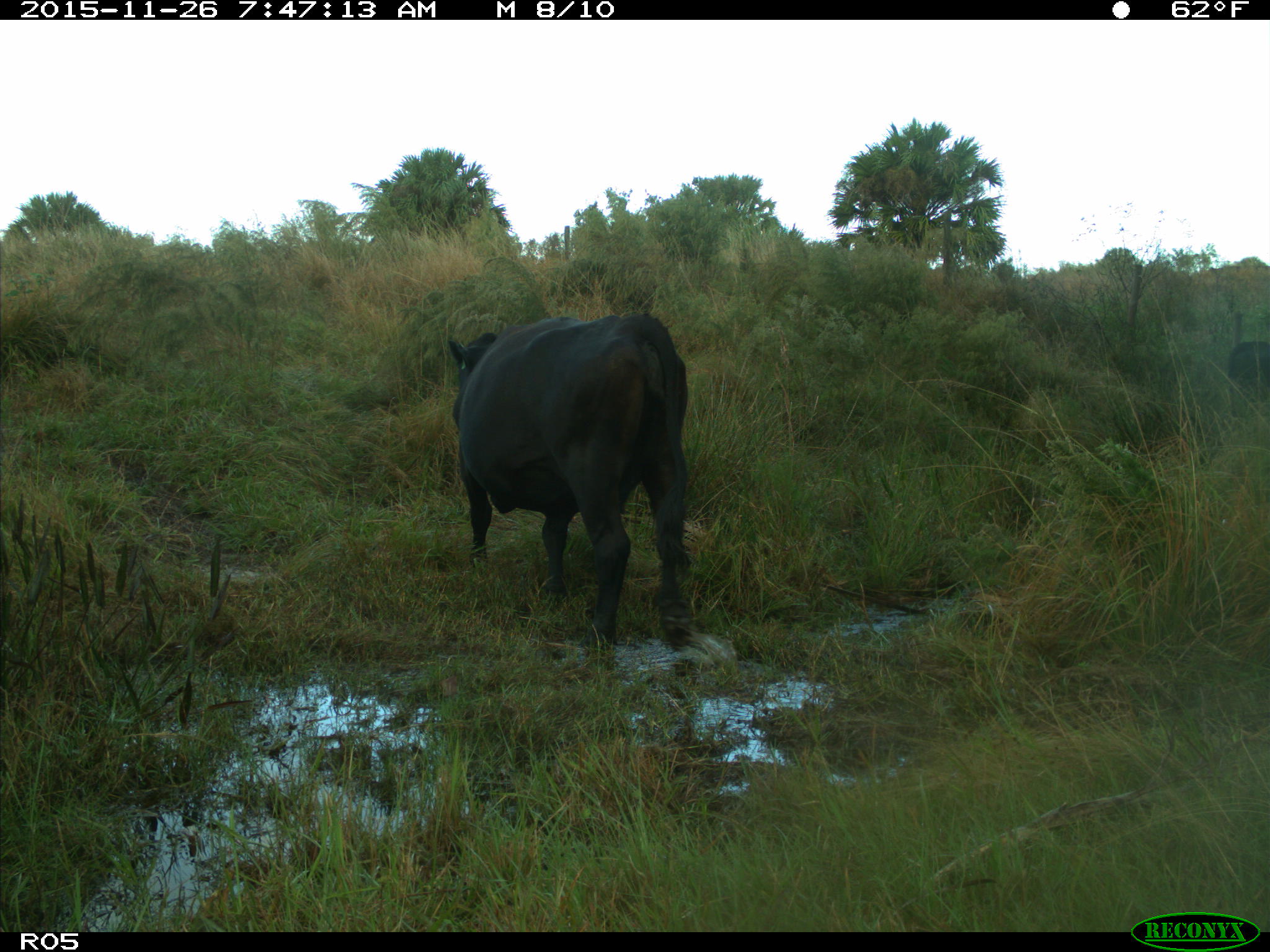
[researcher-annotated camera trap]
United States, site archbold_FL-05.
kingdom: Animalia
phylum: Chordata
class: Mammalia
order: Artiodactyla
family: Bovidae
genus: Bos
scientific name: Bos taurus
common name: domestic cow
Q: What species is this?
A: Bos taurus (domestic cow).